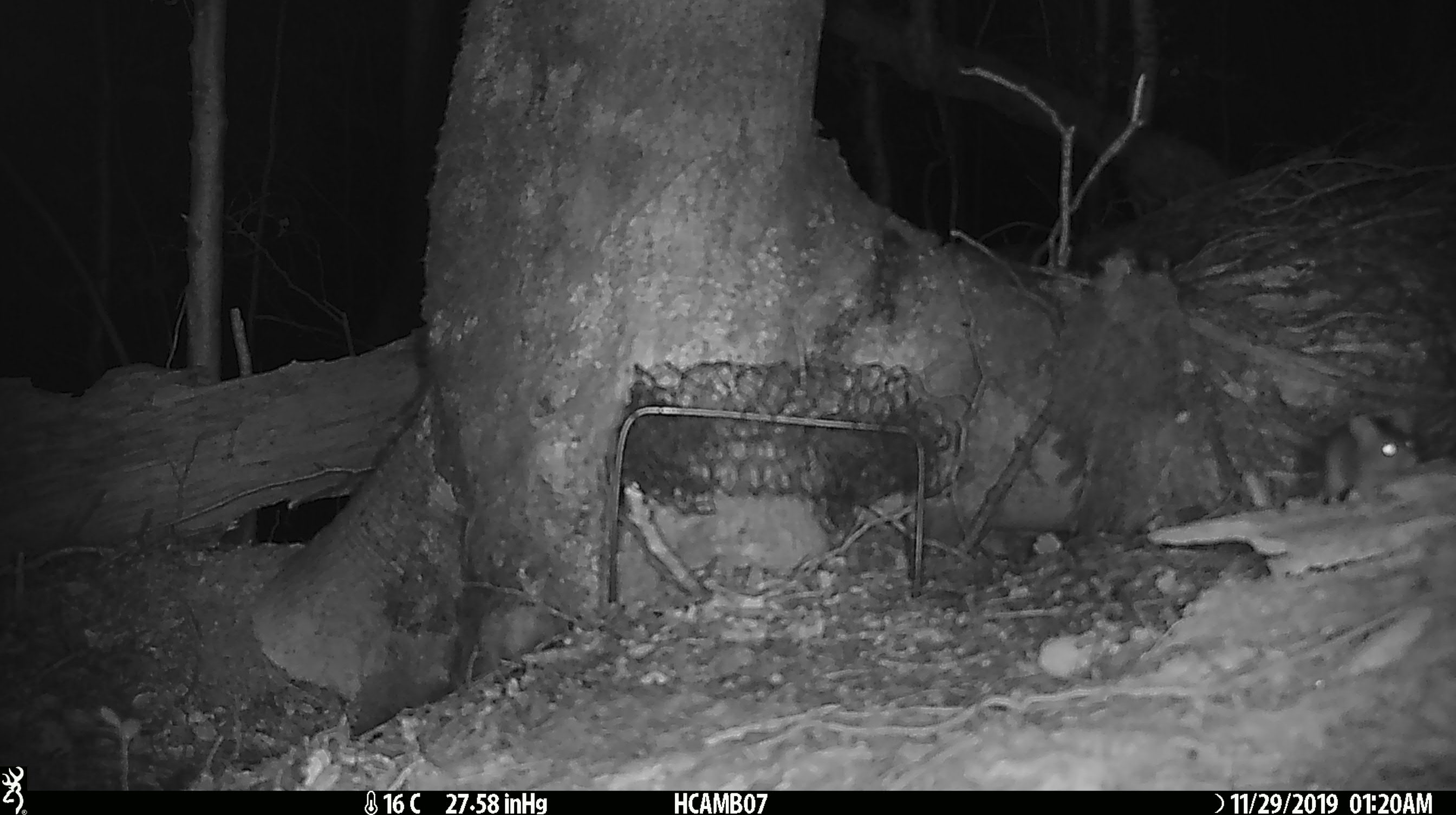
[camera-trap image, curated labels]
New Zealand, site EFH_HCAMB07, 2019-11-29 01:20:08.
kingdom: Animalia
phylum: Chordata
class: Mammalia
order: Rodentia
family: Muridae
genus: Mus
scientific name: Mus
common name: mouse